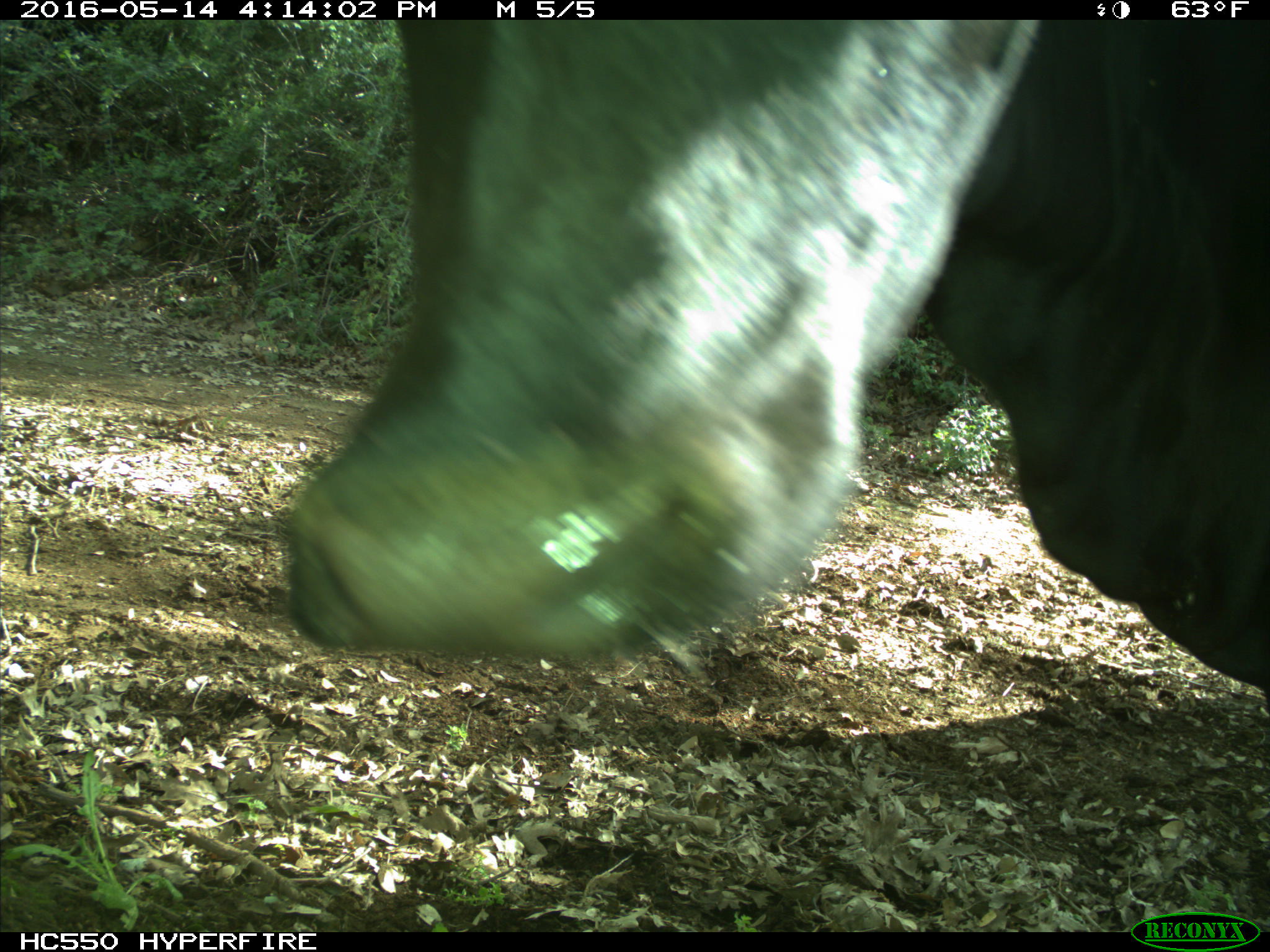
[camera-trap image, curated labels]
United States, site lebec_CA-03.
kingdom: Animalia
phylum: Chordata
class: Mammalia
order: Artiodactyla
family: Bovidae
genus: Bos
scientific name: Bos taurus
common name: domestic cow